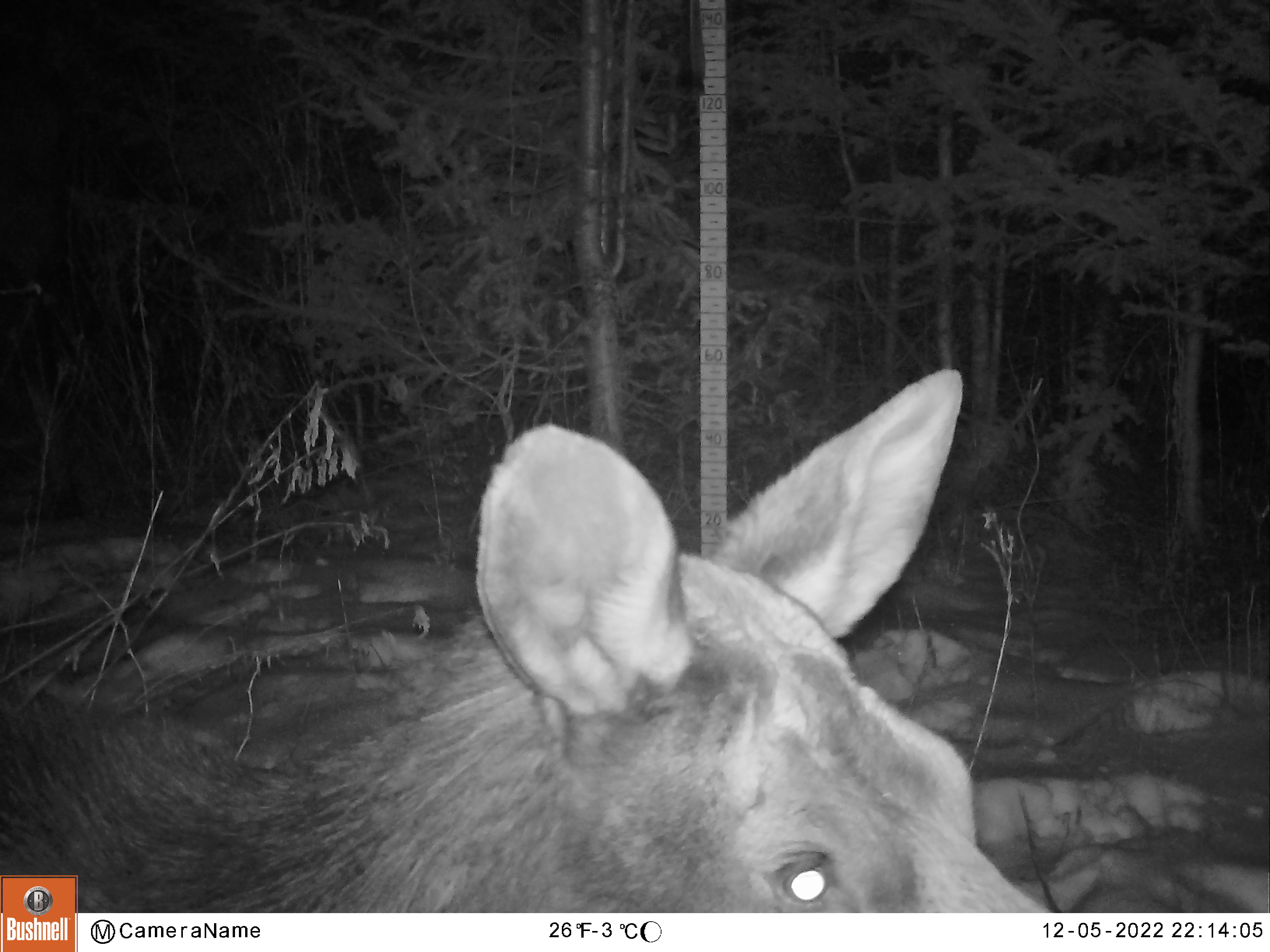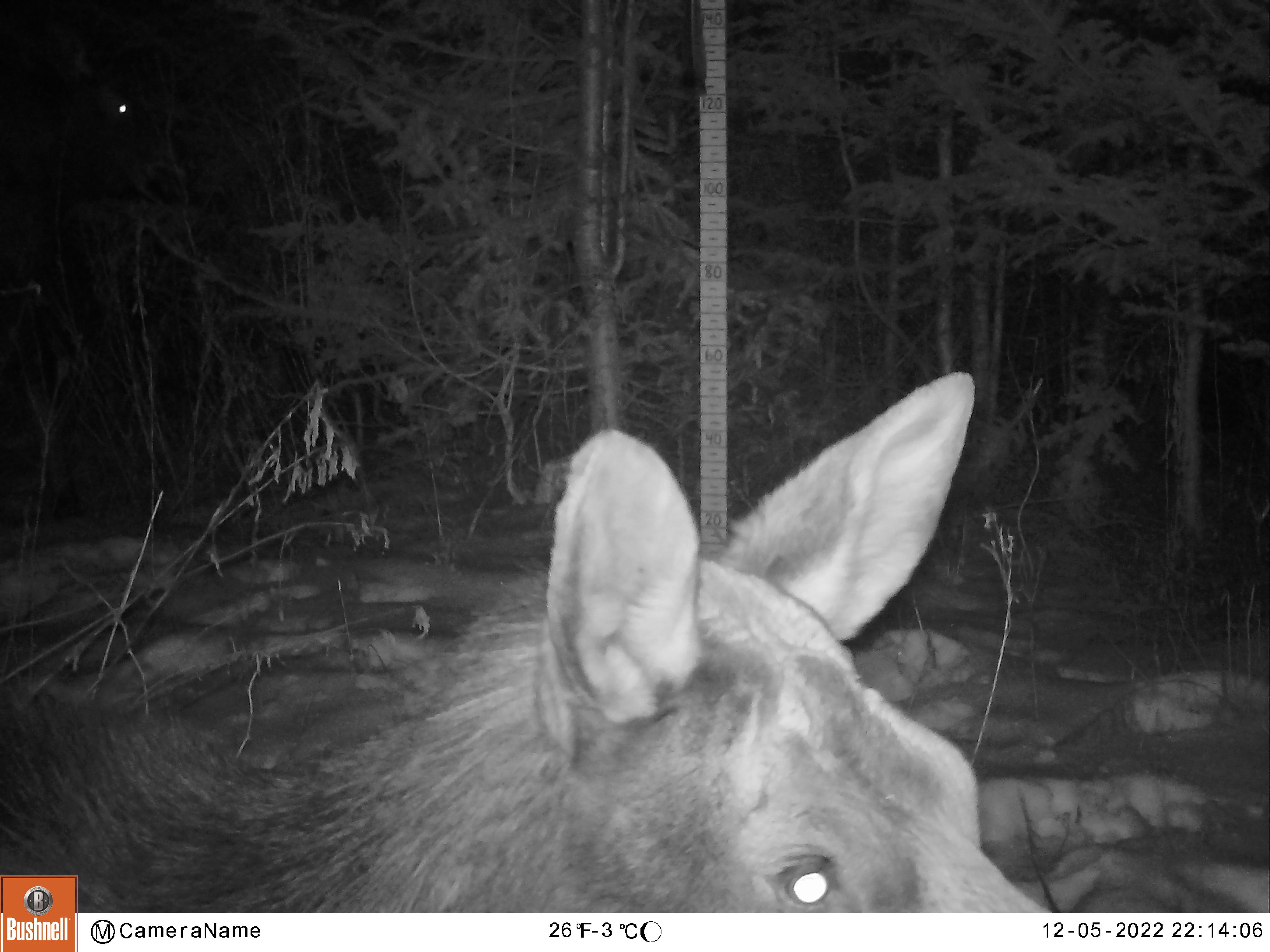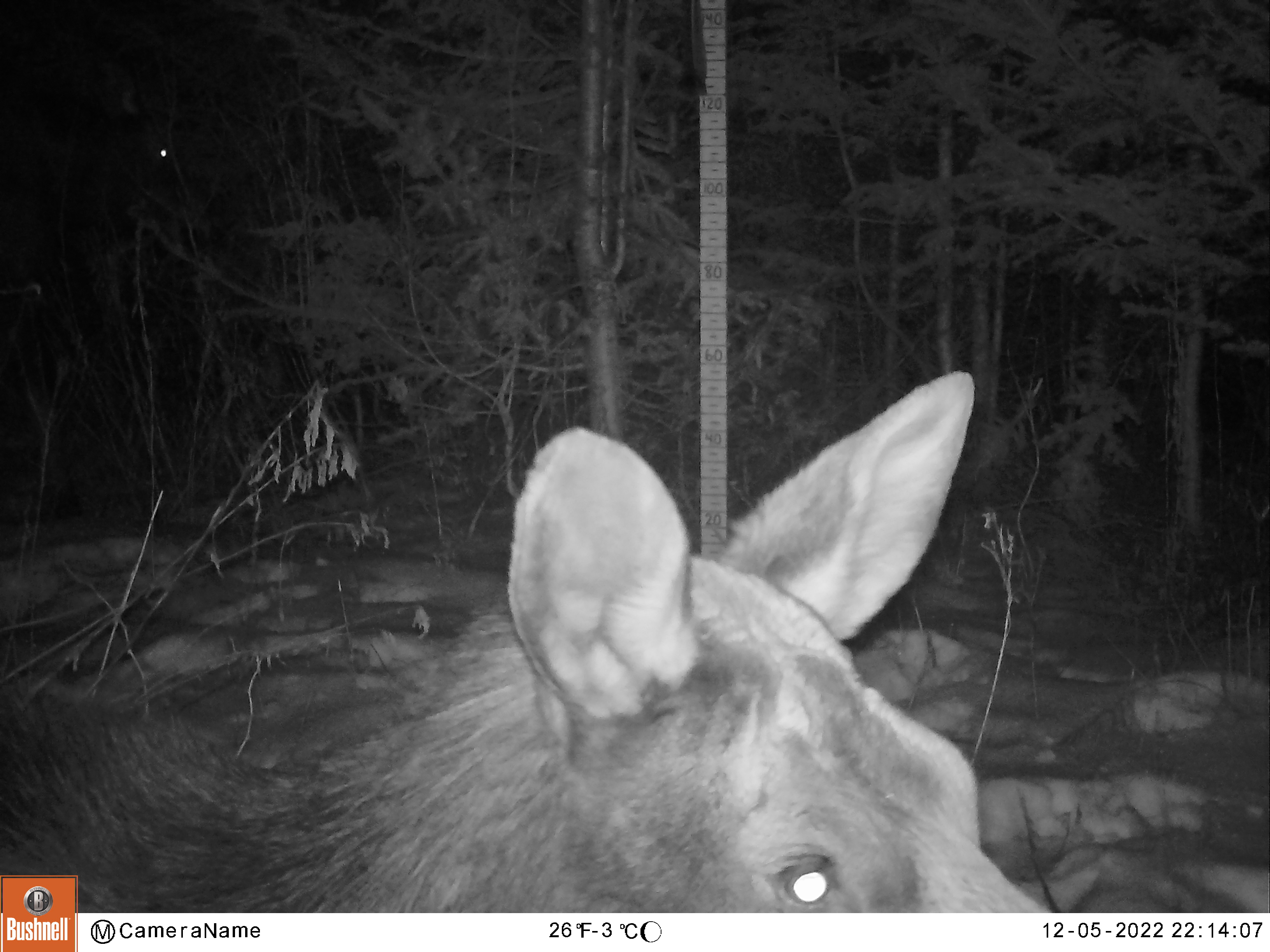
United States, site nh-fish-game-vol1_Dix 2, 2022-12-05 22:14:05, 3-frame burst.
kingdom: Animalia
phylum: Chordata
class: Mammalia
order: Artiodactyla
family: Cervidae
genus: Alces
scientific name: Alces alces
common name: moose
Moose (Alces alces).